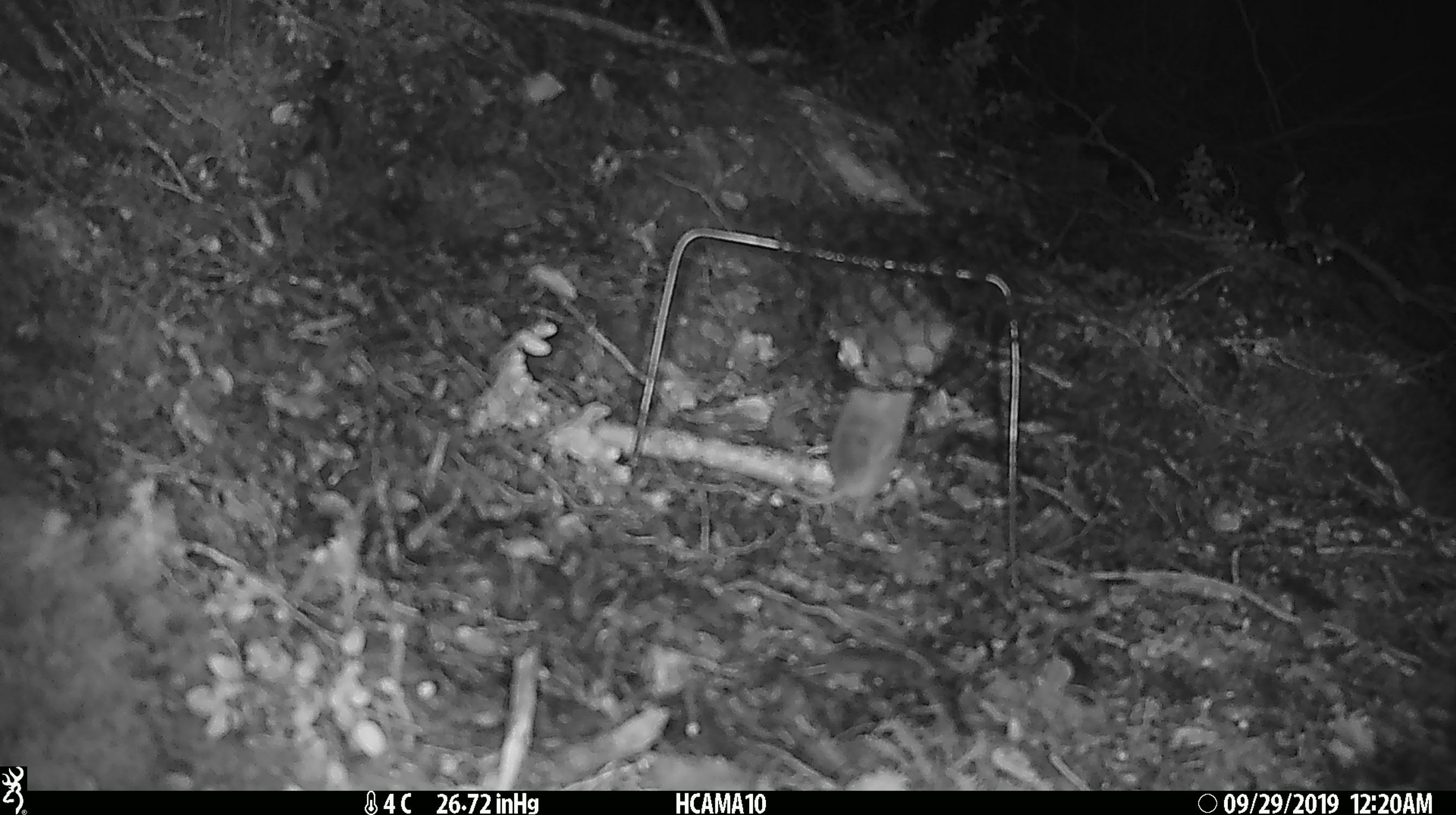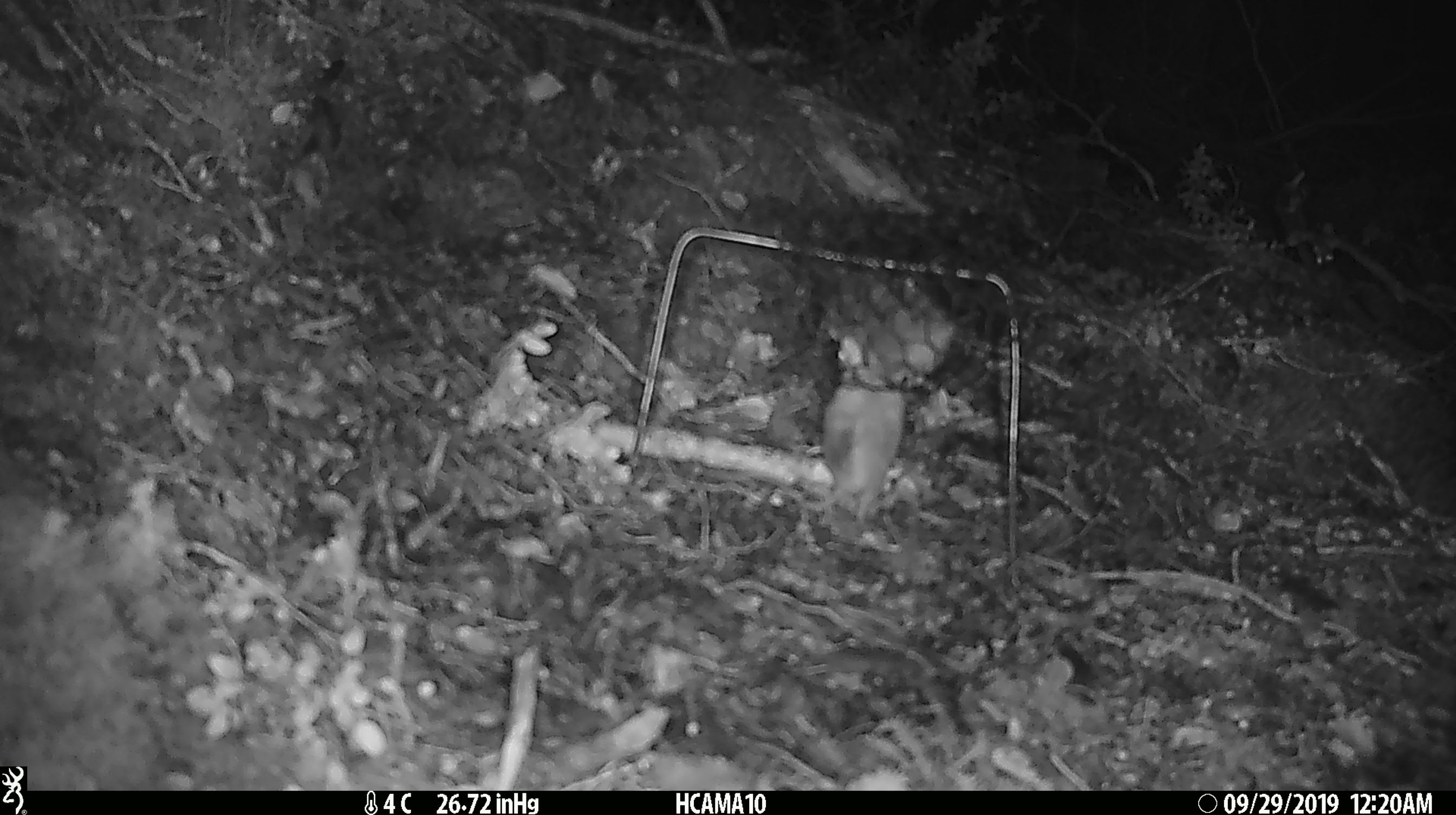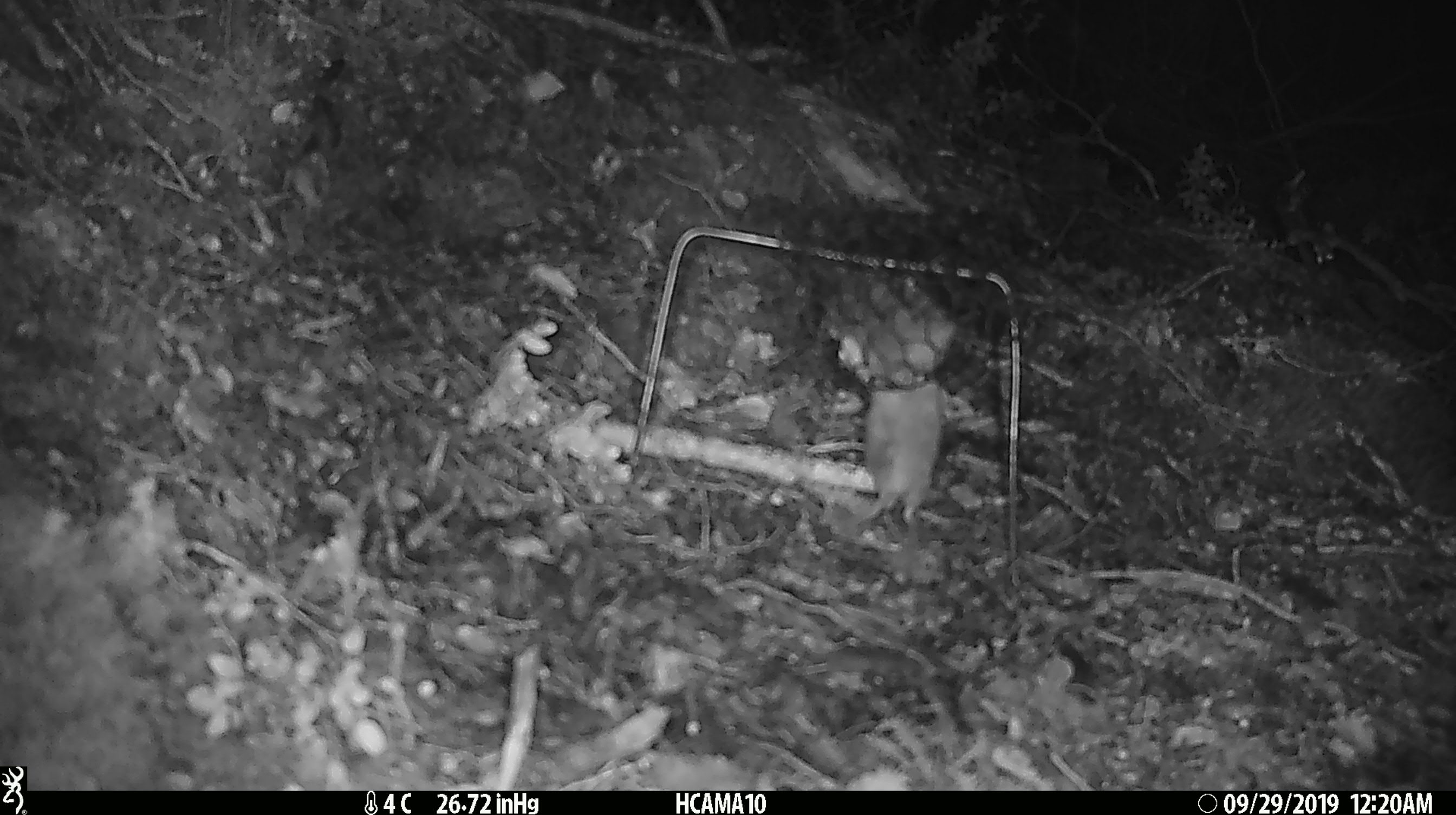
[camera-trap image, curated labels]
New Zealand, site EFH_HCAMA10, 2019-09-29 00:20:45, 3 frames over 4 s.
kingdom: Animalia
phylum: Chordata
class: Mammalia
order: Rodentia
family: Muridae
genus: Mus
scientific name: Mus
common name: mouse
Mouse (Mus).